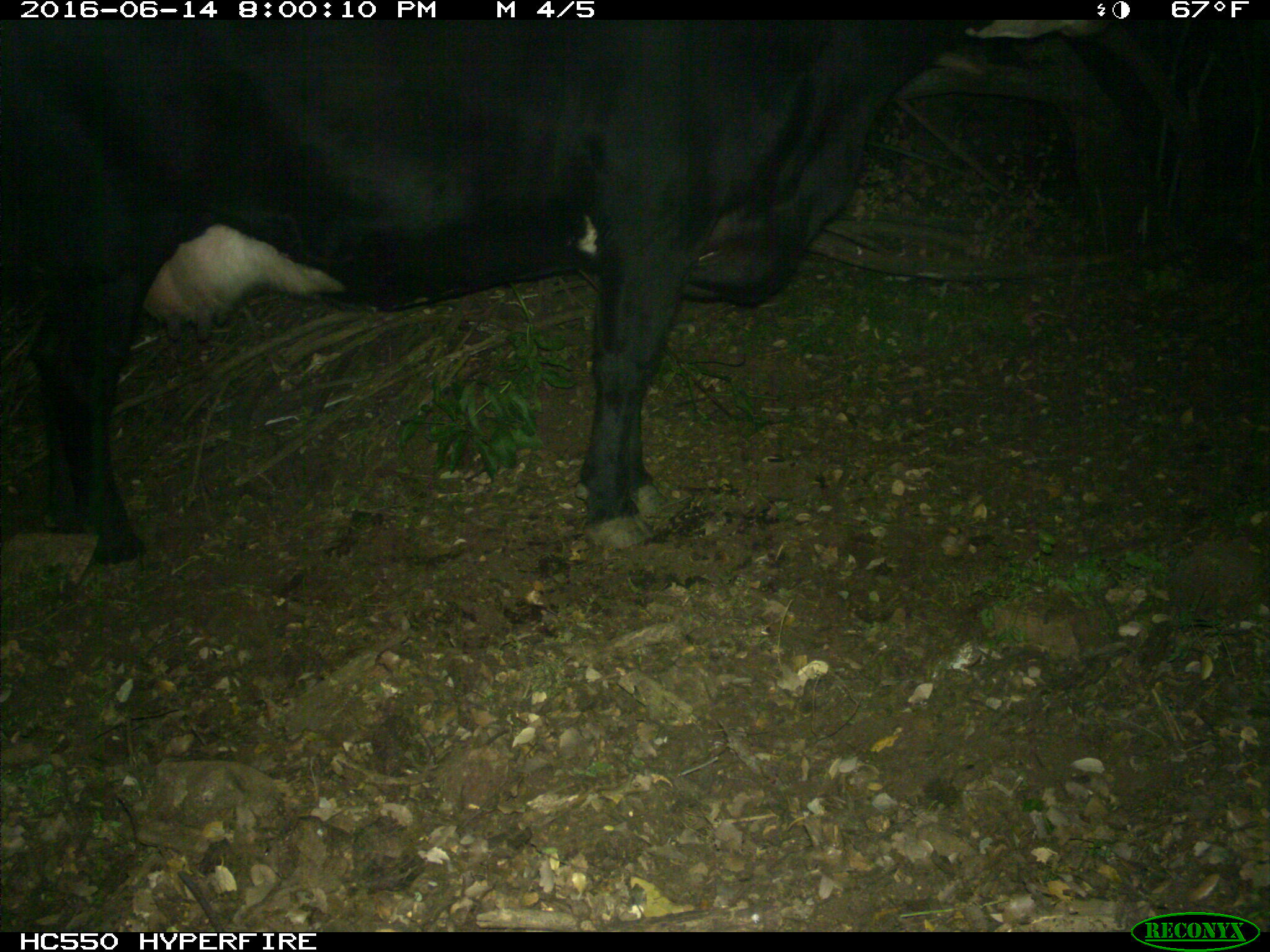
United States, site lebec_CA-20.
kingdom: Animalia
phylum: Chordata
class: Mammalia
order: Artiodactyla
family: Bovidae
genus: Bos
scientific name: Bos taurus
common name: domestic cow